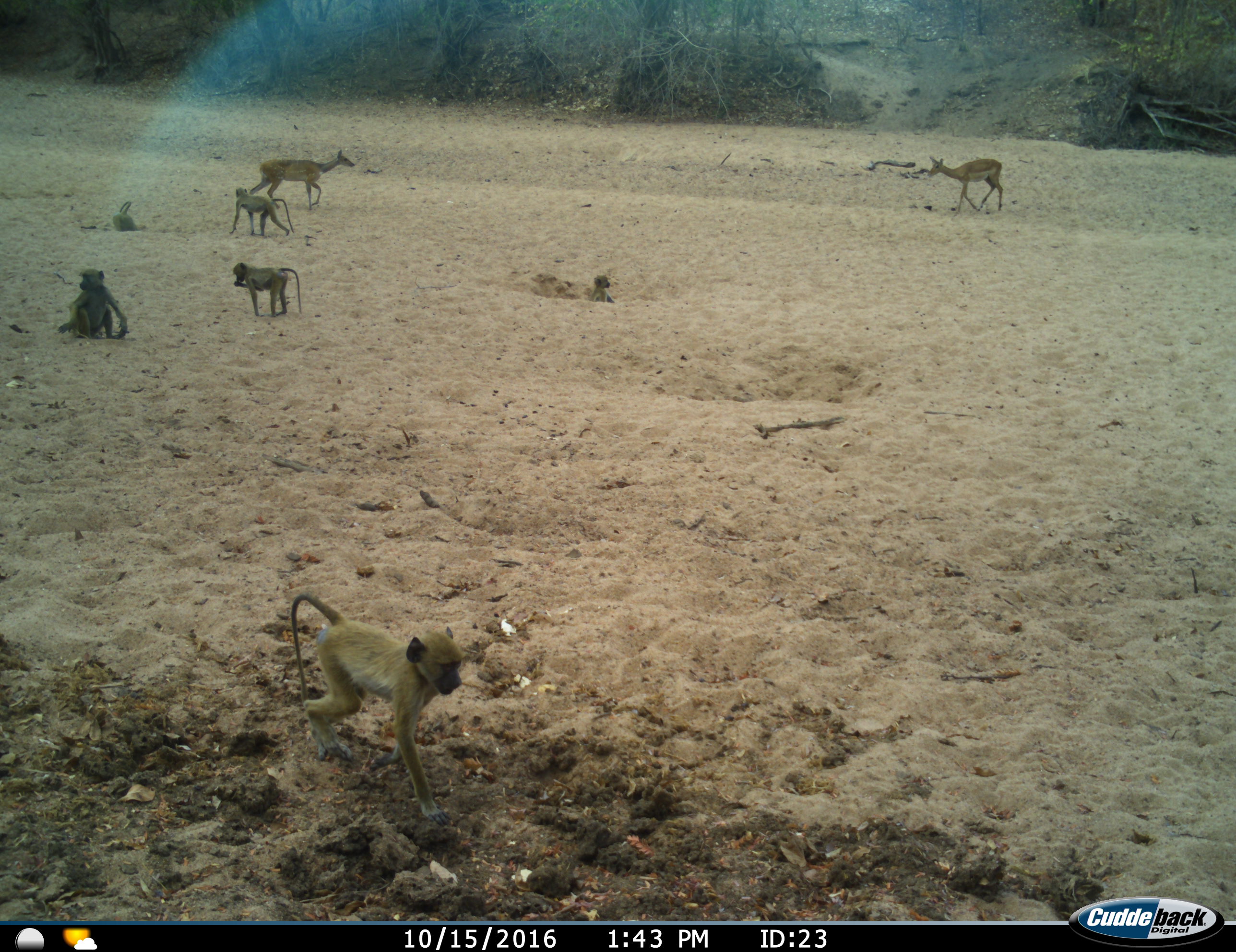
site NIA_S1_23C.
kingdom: Animalia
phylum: Chordata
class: Mammalia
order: Primates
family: Cercopithecidae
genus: Papio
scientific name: Papio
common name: baboon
Baboon (Papio), count 6. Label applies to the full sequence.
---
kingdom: Animalia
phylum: Chordata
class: Mammalia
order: Artiodactyla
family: Bovidae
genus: Aepyceros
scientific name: Aepyceros melampus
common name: impala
Impala (Aepyceros melampus), count 2. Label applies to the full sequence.